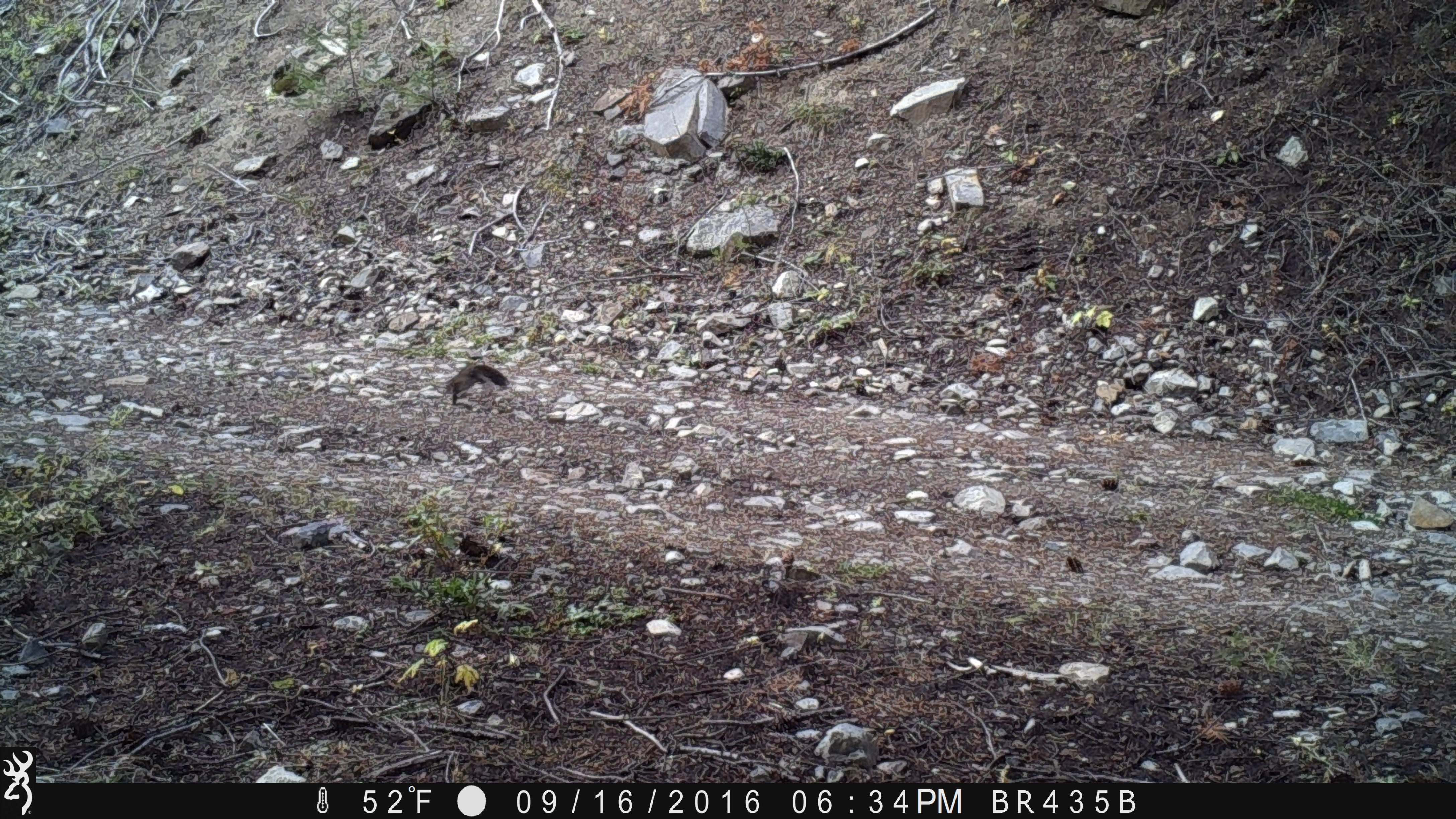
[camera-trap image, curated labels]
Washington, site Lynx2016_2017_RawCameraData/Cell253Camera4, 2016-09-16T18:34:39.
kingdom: Animalia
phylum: Chordata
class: Mammalia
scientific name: Mammalia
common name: small mammal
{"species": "small mammal (Mammalia)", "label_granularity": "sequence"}